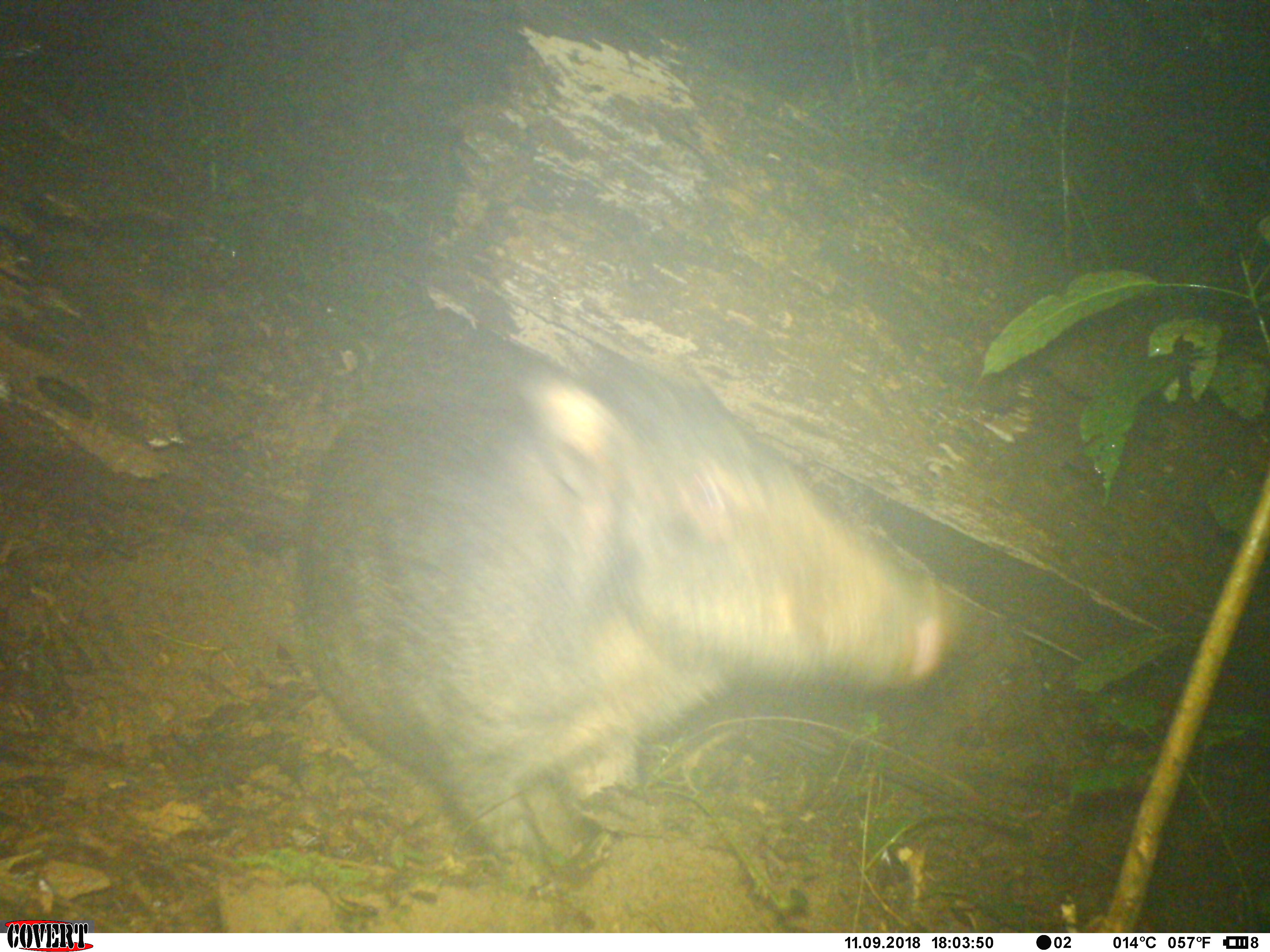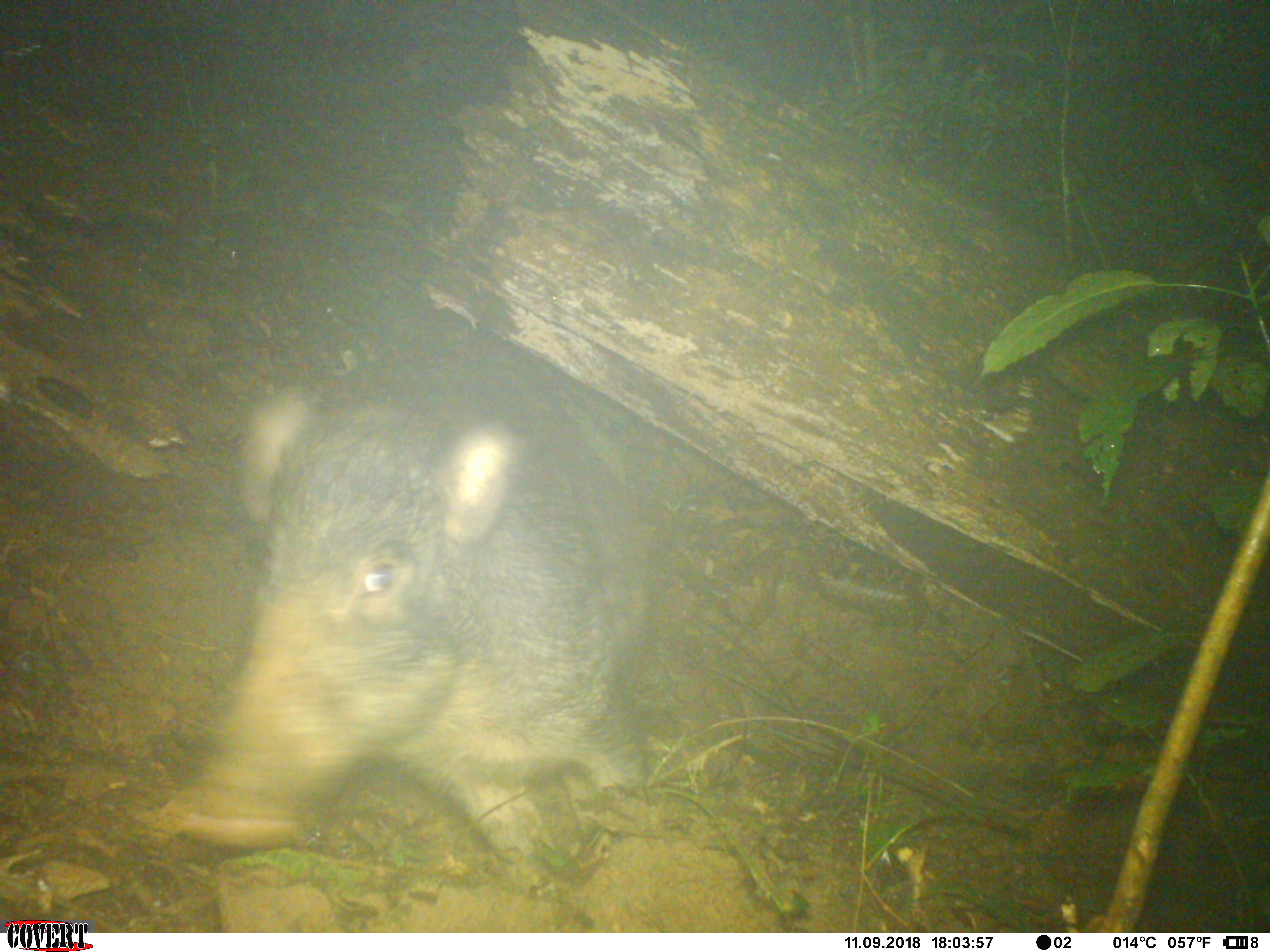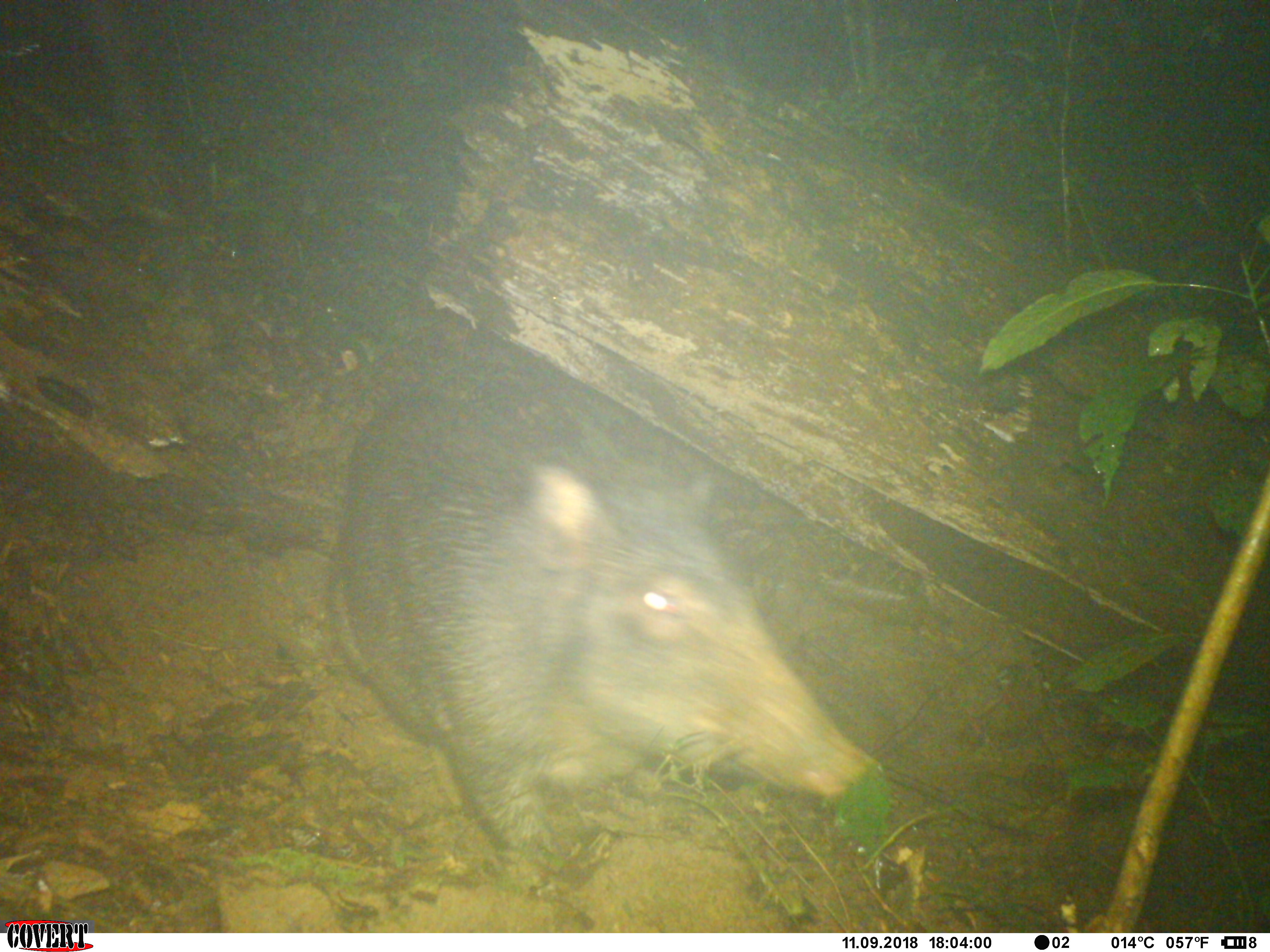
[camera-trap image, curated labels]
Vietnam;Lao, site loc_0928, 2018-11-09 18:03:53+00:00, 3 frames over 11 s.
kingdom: Animalia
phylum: Chordata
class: Mammalia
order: Artiodactyla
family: Suidae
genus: Sus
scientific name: Sus scrofa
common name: eurasian wild pig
Eurasian wild pig (Sus scrofa). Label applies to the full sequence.